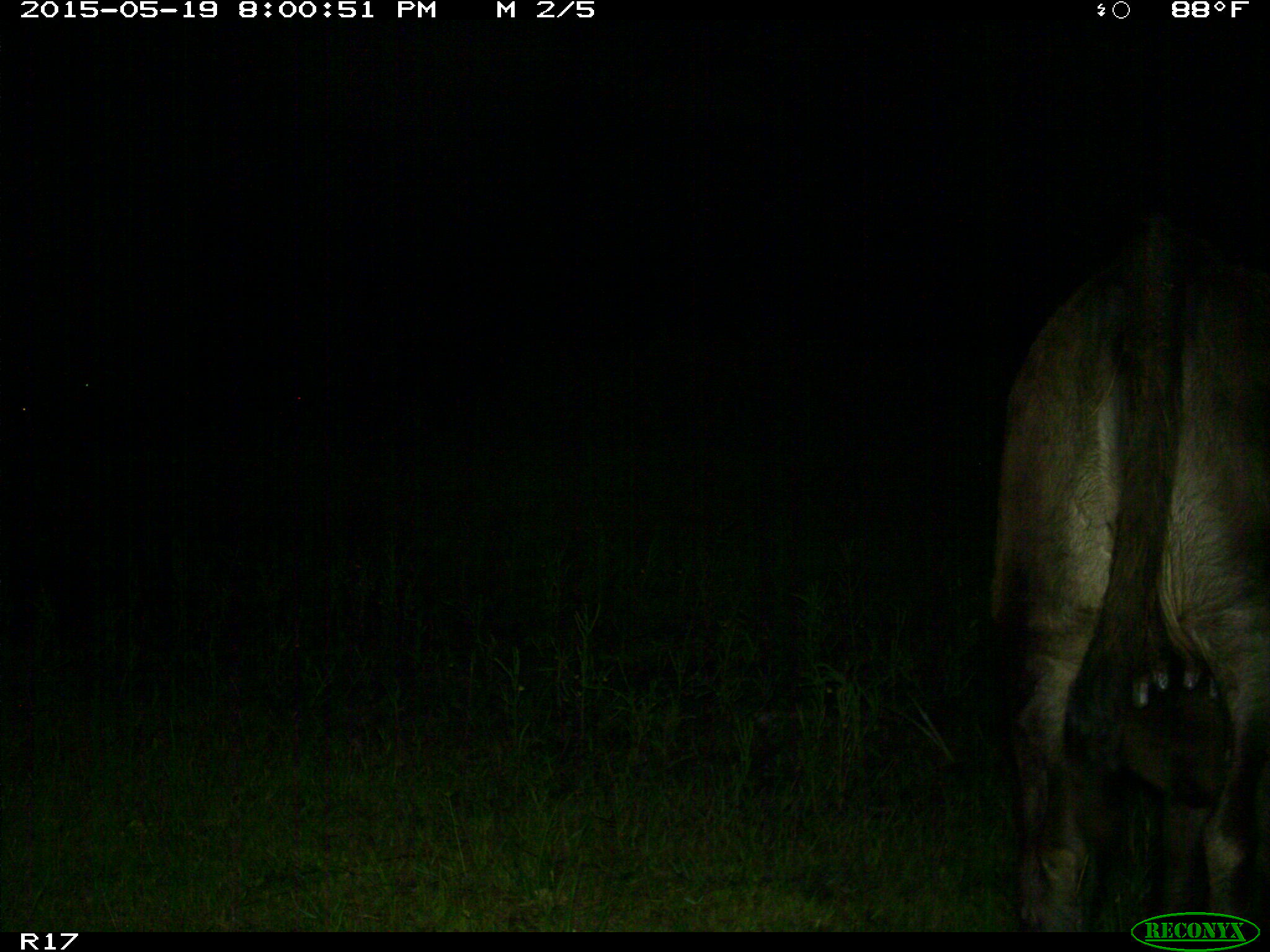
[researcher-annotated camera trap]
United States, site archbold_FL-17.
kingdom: Animalia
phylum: Chordata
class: Mammalia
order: Artiodactyla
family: Bovidae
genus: Bos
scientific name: Bos taurus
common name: domestic cow